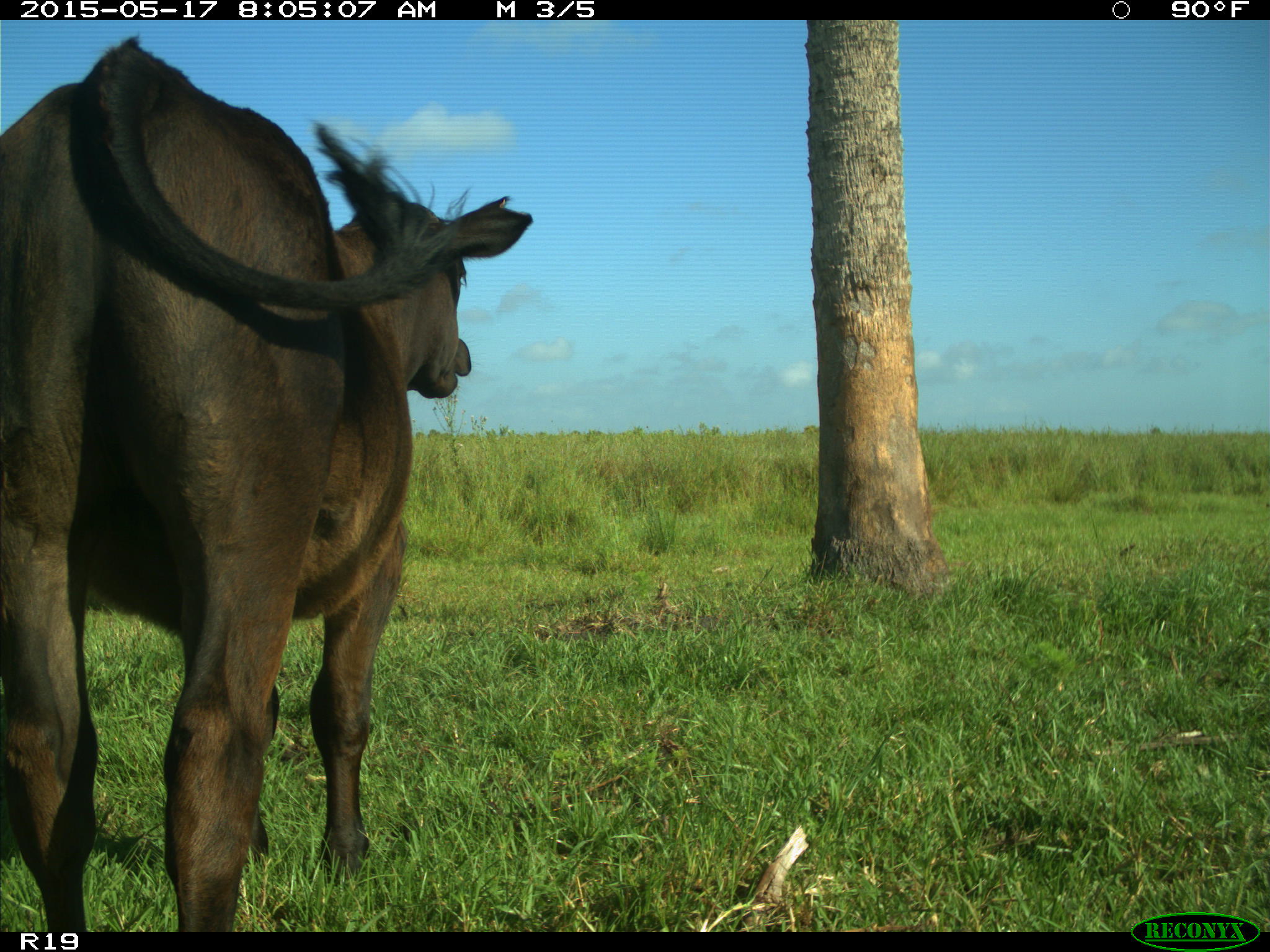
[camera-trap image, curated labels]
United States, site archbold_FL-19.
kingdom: Animalia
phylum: Chordata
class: Mammalia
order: Artiodactyla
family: Bovidae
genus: Bos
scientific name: Bos taurus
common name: domestic cow